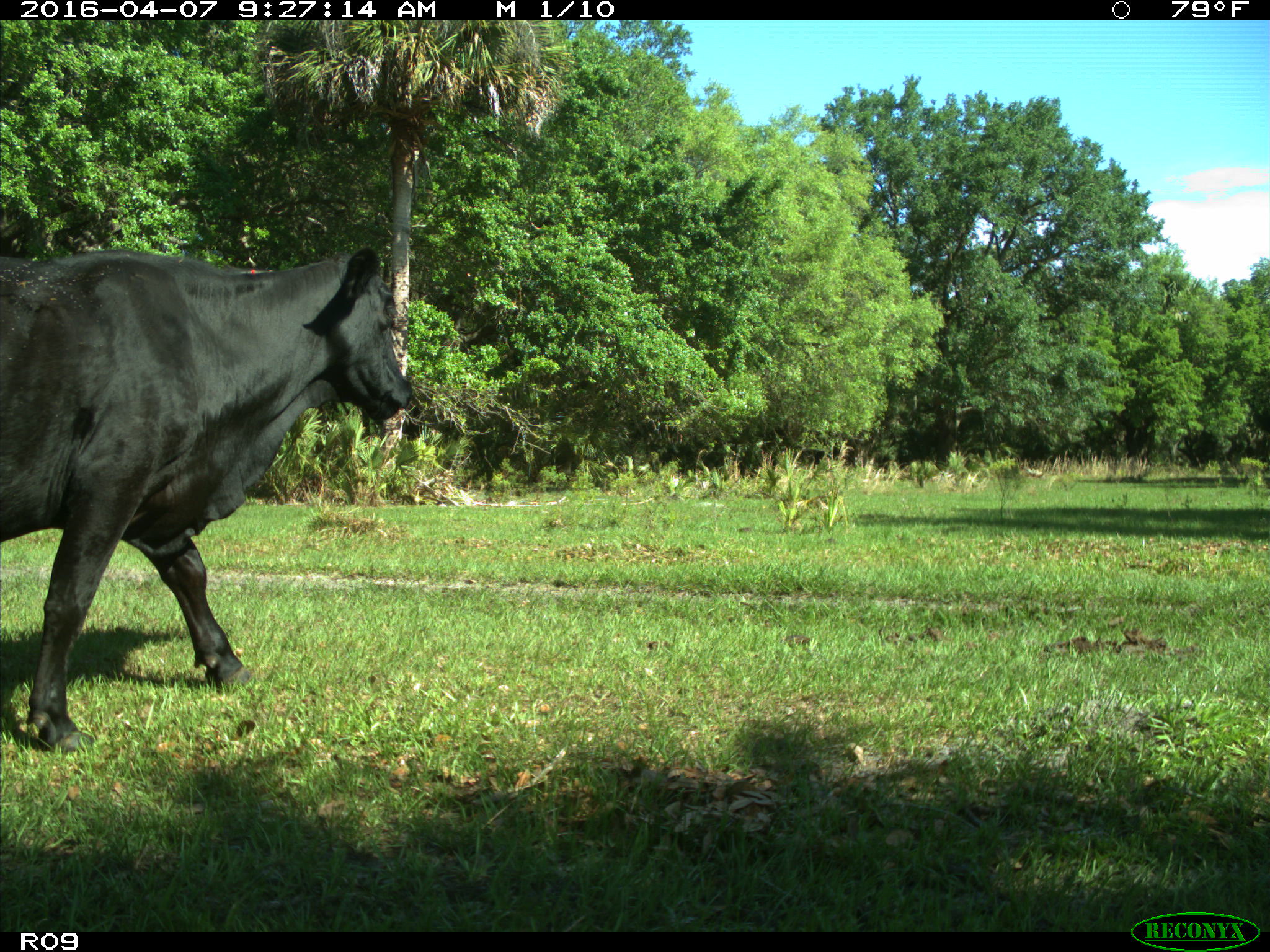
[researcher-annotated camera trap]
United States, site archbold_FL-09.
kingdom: Animalia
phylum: Chordata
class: Mammalia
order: Artiodactyla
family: Bovidae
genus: Bos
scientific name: Bos taurus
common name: domestic cow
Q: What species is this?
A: Bos taurus (domestic cow).